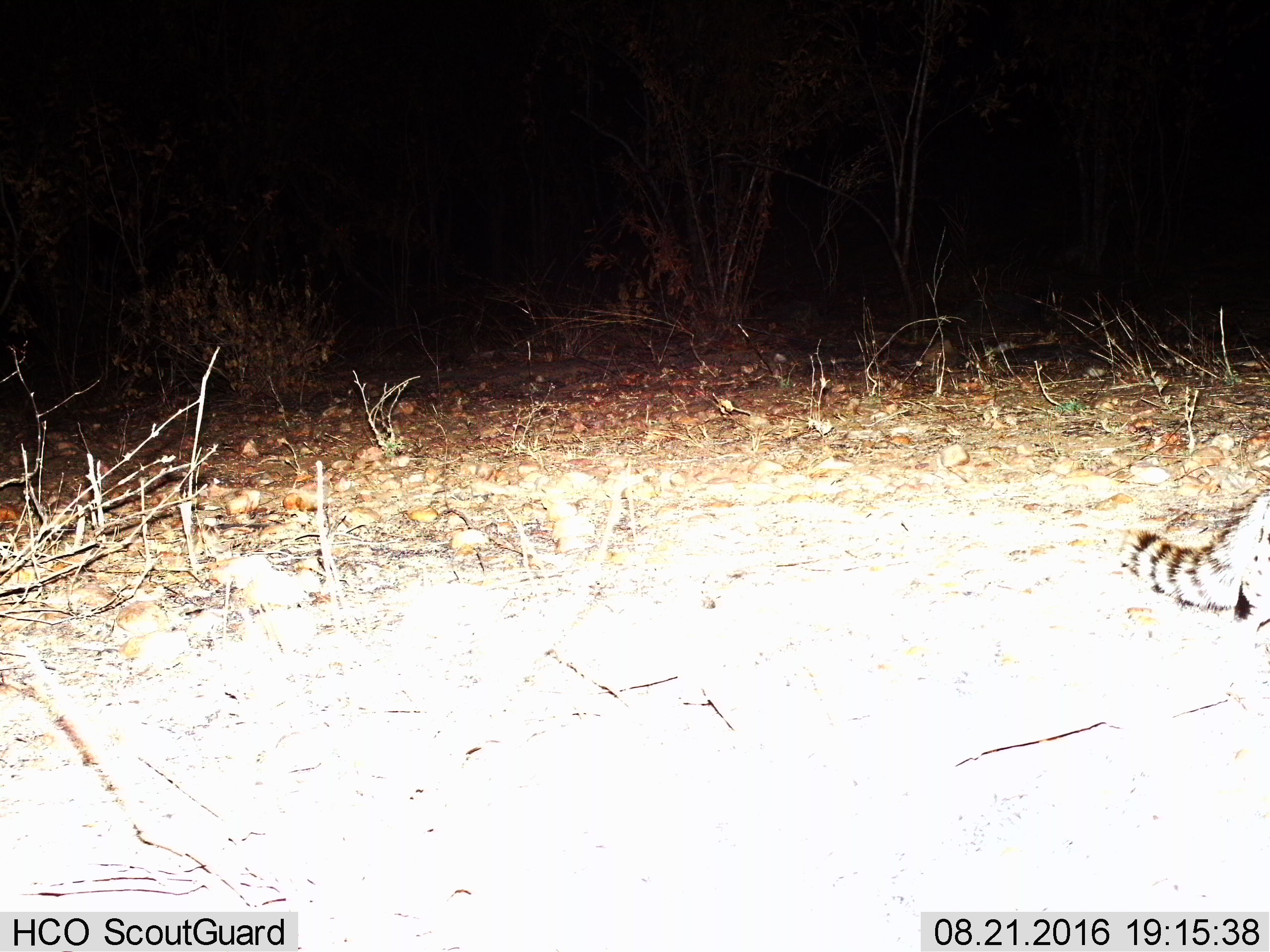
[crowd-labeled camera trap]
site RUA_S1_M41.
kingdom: Animalia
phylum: Chordata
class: Mammalia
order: Carnivora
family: Viverridae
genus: Genetta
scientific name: Genetta genetta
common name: small-spotted genet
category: genetcommonsmallspotted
Genetcommonsmallspotted (small-spotted genet) (Genetta genetta), count 1. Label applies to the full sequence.